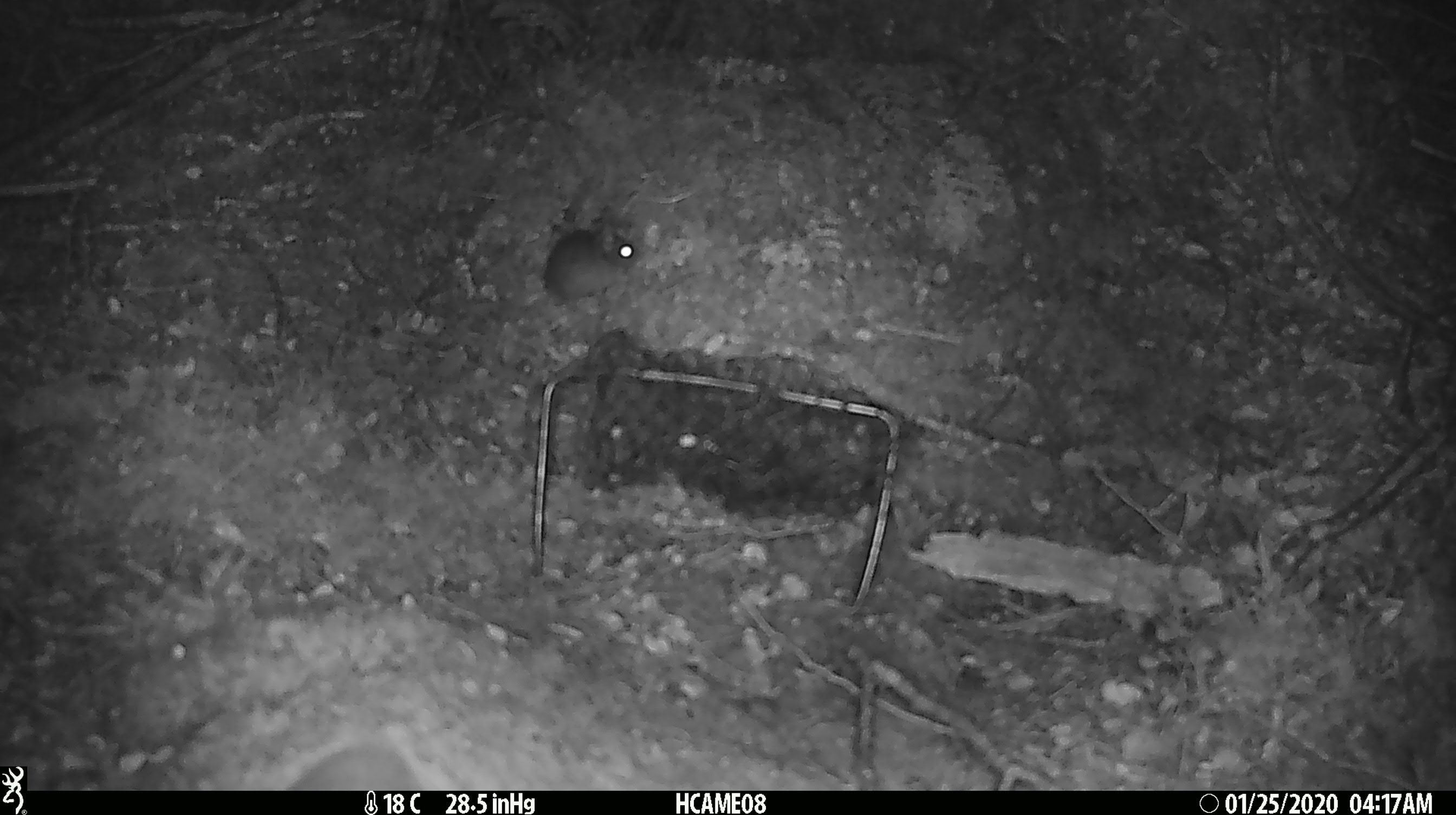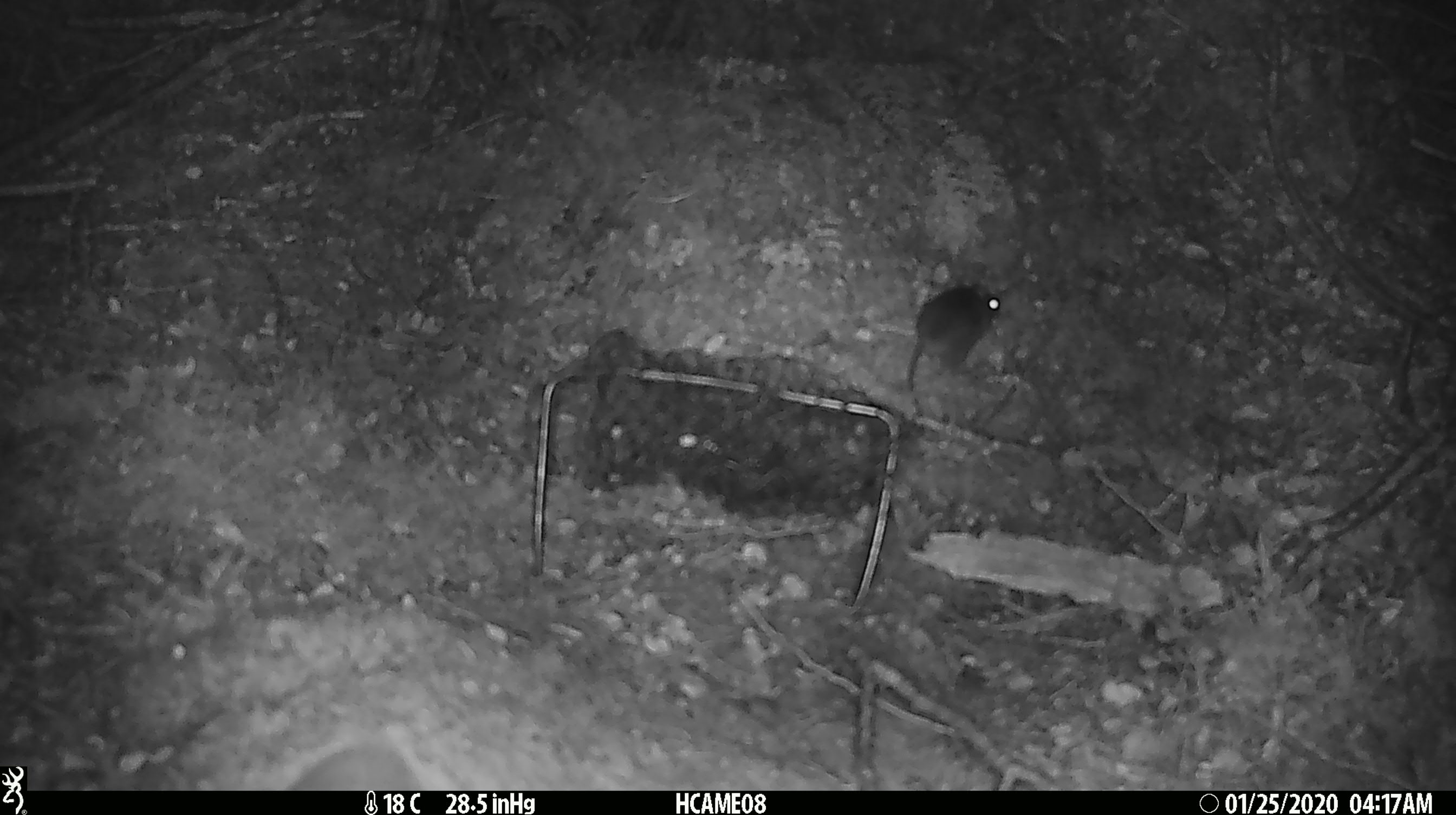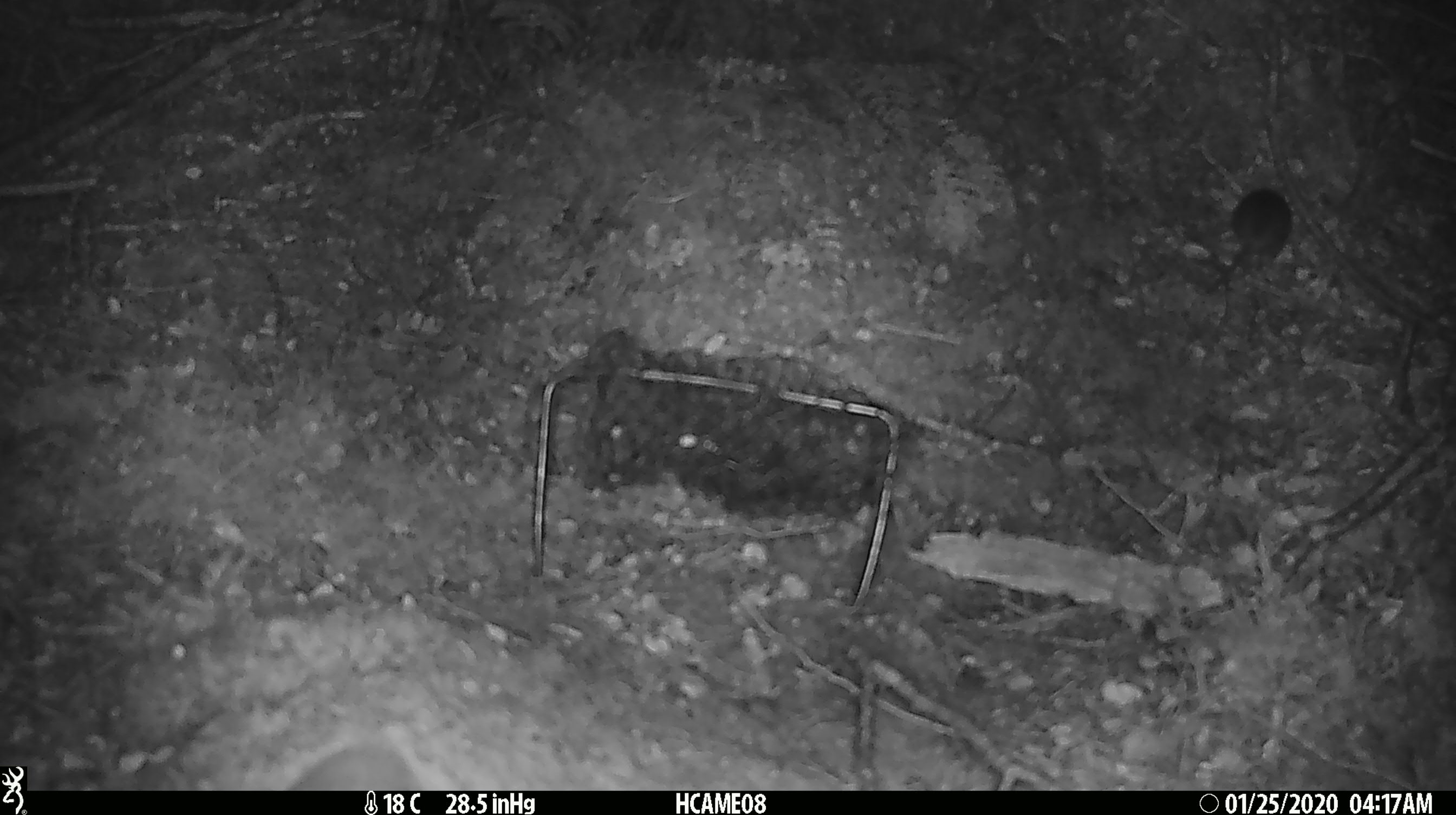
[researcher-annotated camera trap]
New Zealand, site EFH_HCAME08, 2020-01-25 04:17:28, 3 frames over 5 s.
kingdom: Animalia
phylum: Chordata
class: Mammalia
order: Rodentia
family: Muridae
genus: Mus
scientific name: Mus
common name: mouse